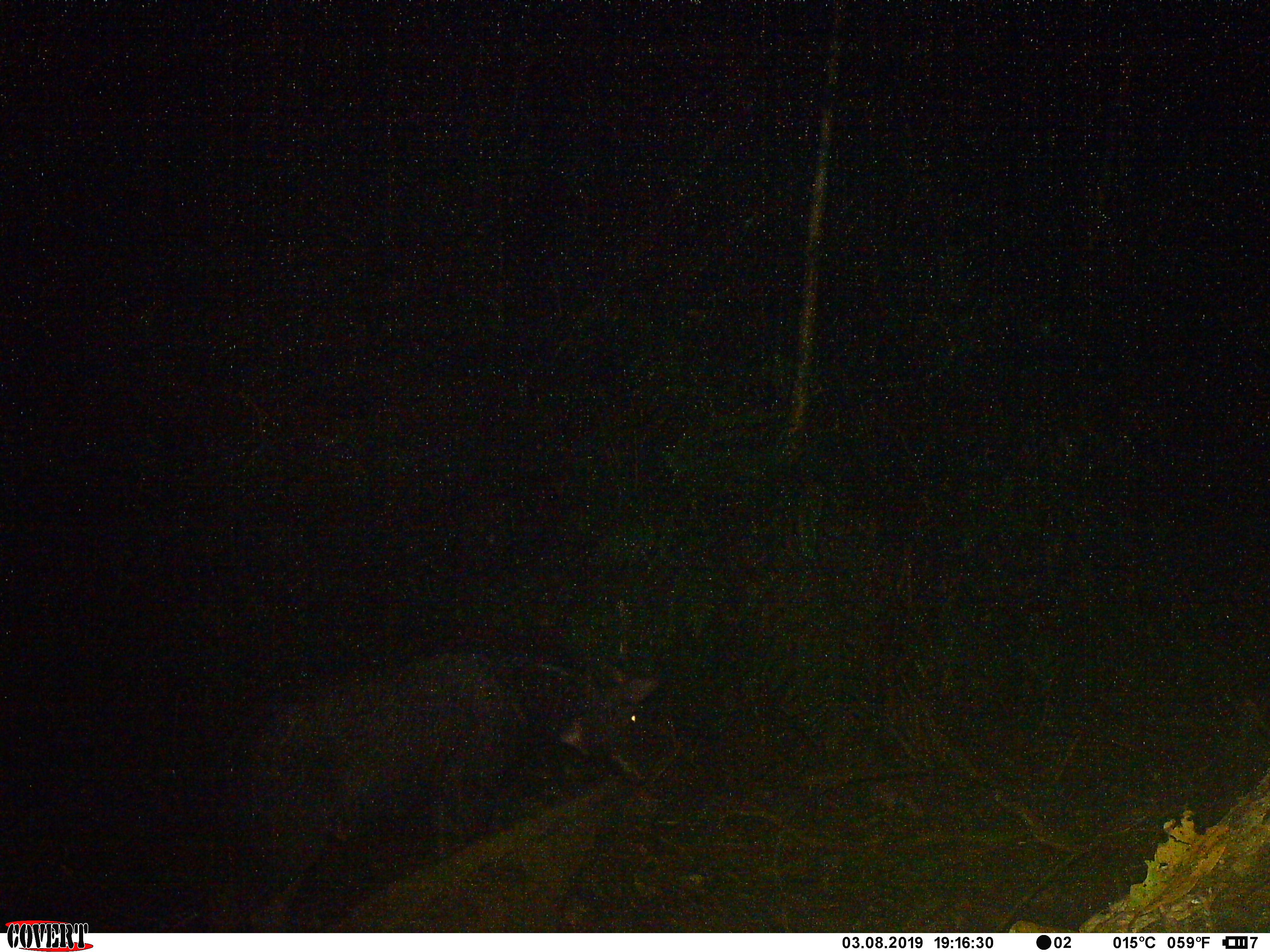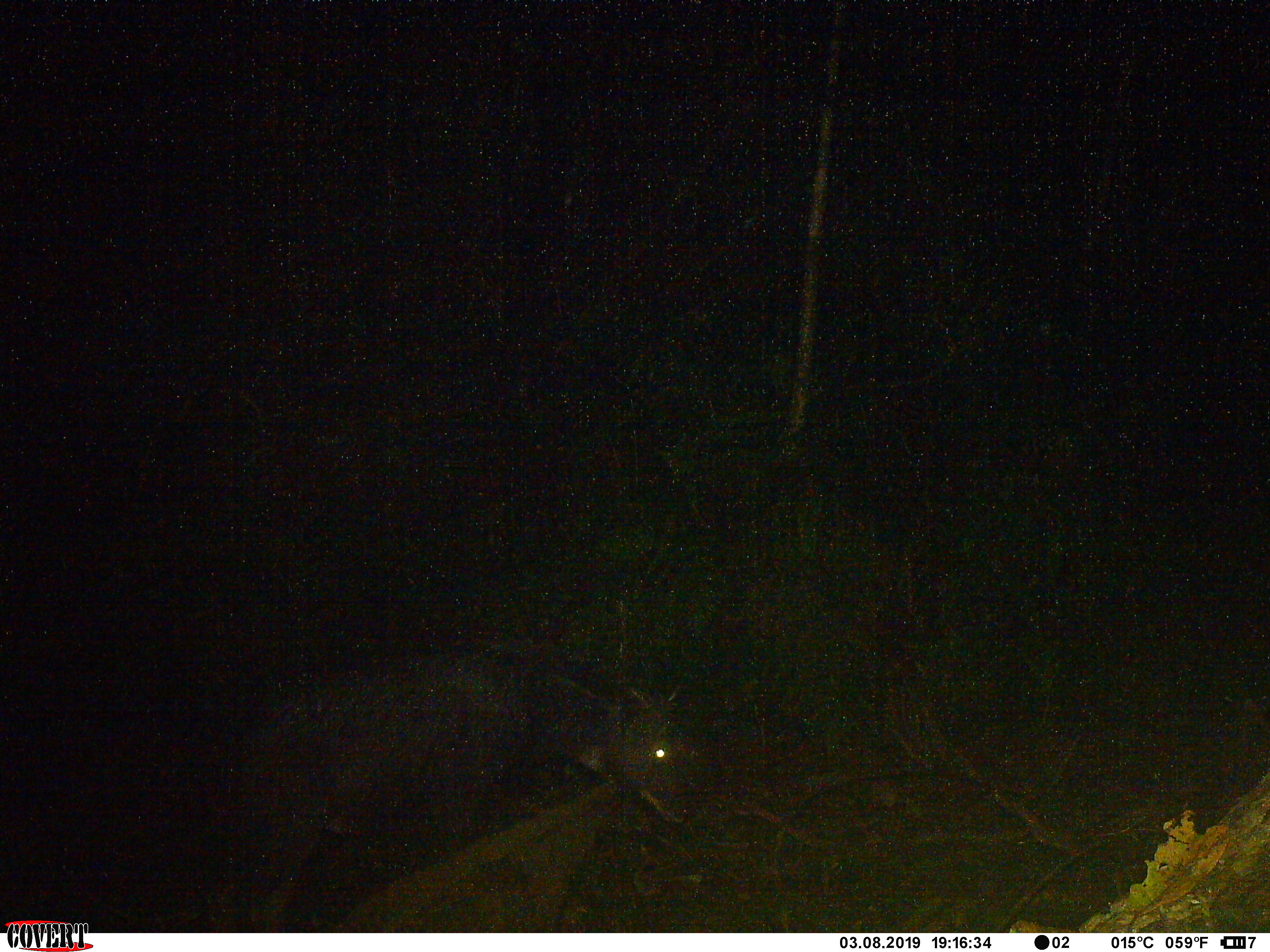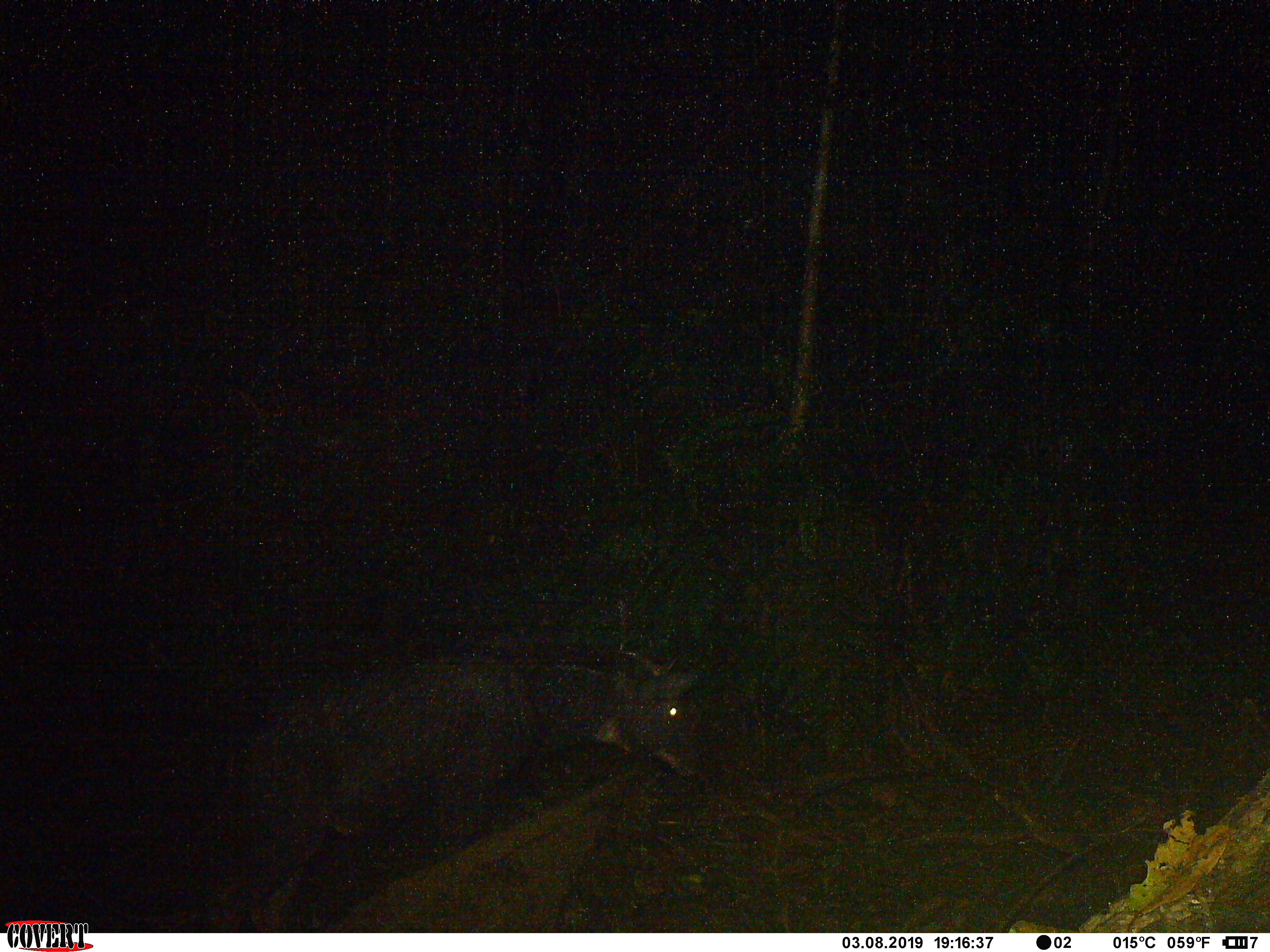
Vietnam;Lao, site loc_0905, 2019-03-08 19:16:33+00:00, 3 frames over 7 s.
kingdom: Animalia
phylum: Chordata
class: Mammalia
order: Artiodactyla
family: Bovidae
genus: Capricornis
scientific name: Capricornis sumatraensis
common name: chinese serow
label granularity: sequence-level